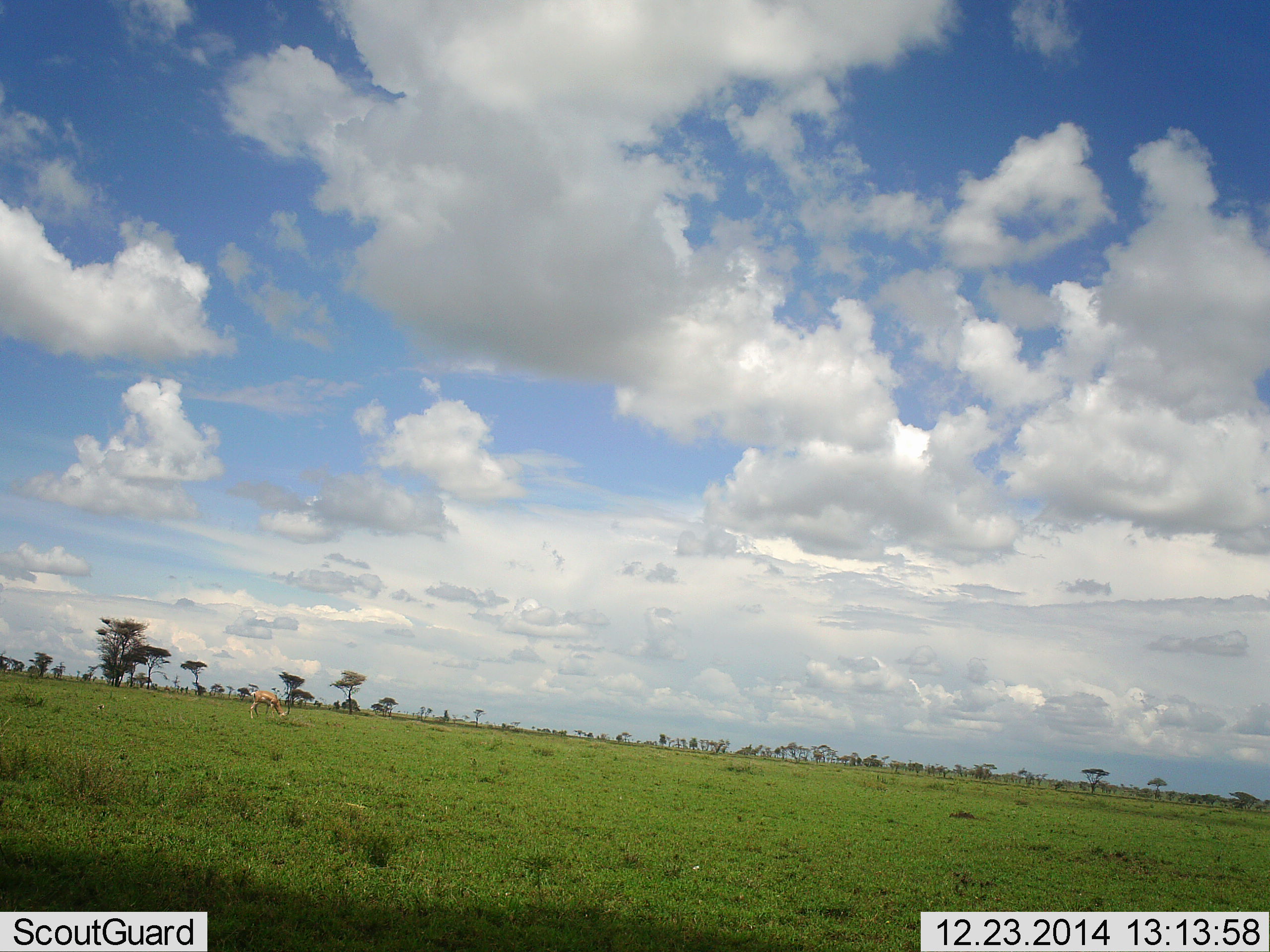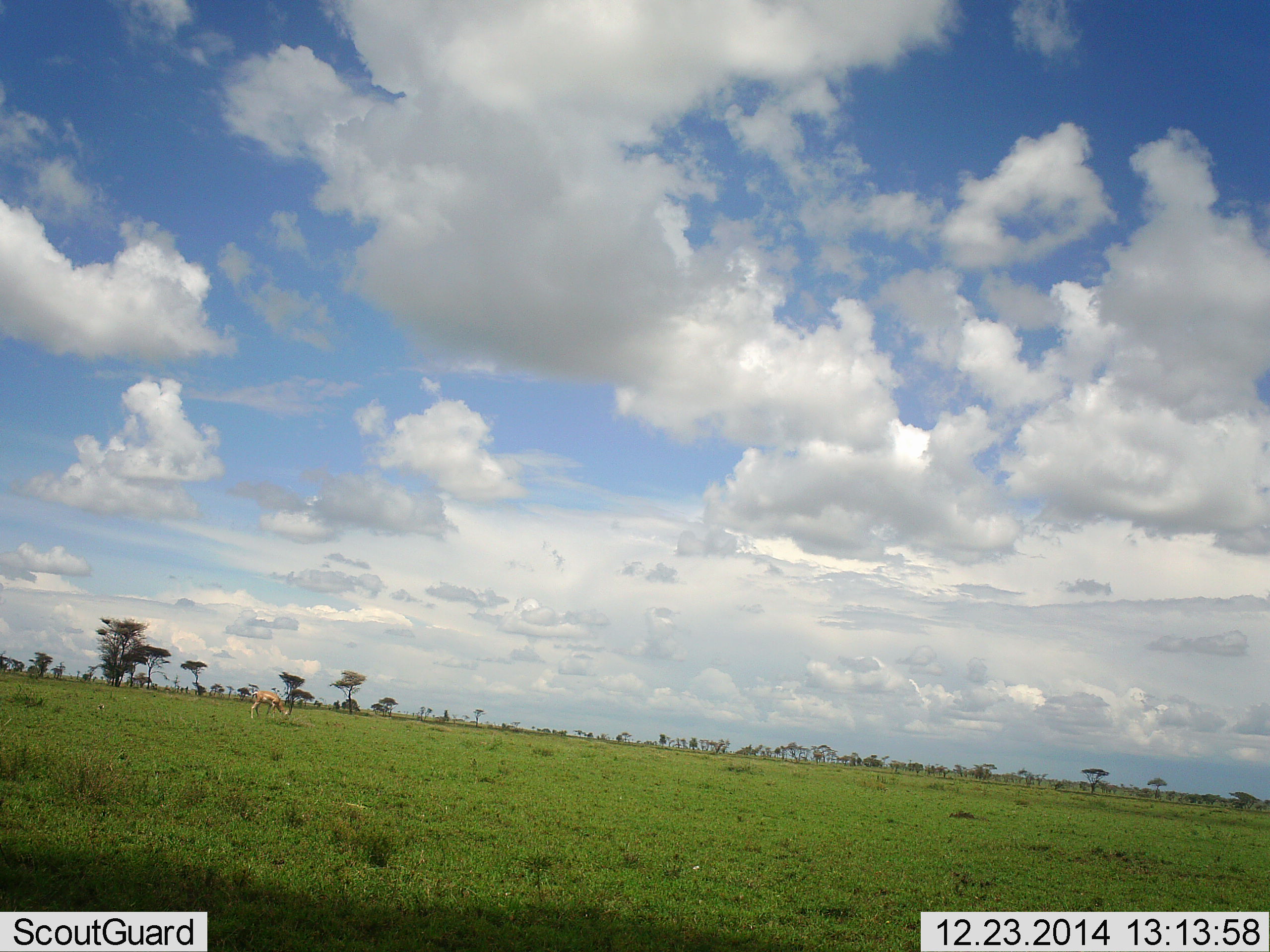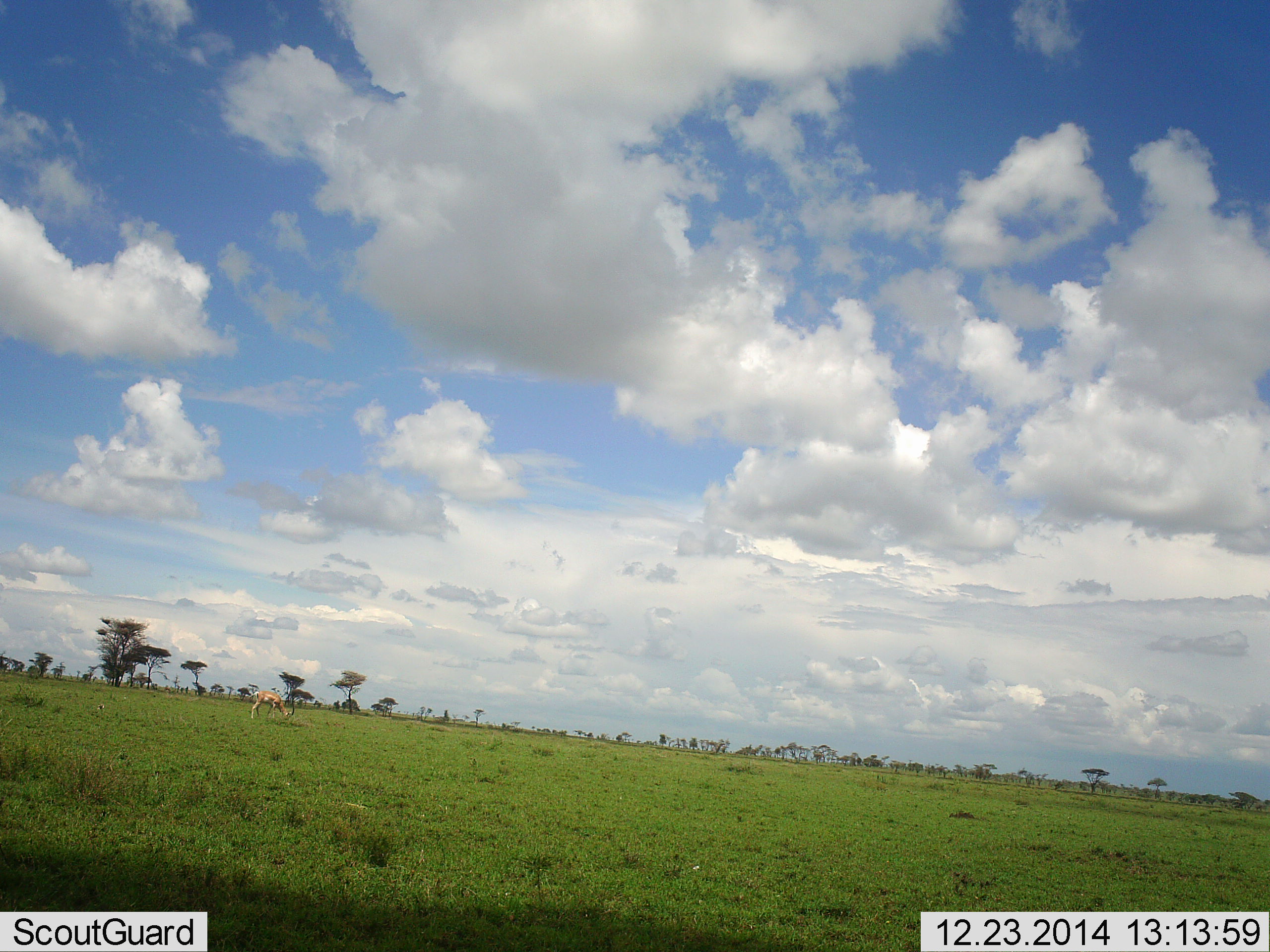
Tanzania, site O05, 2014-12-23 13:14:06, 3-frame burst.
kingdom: Animalia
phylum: Chordata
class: Mammalia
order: Artiodactyla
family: Bovidae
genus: Nanger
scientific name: Nanger granti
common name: grant's gazelle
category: gazellegrants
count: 1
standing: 44%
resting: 0%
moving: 0%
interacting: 0%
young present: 0%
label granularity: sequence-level